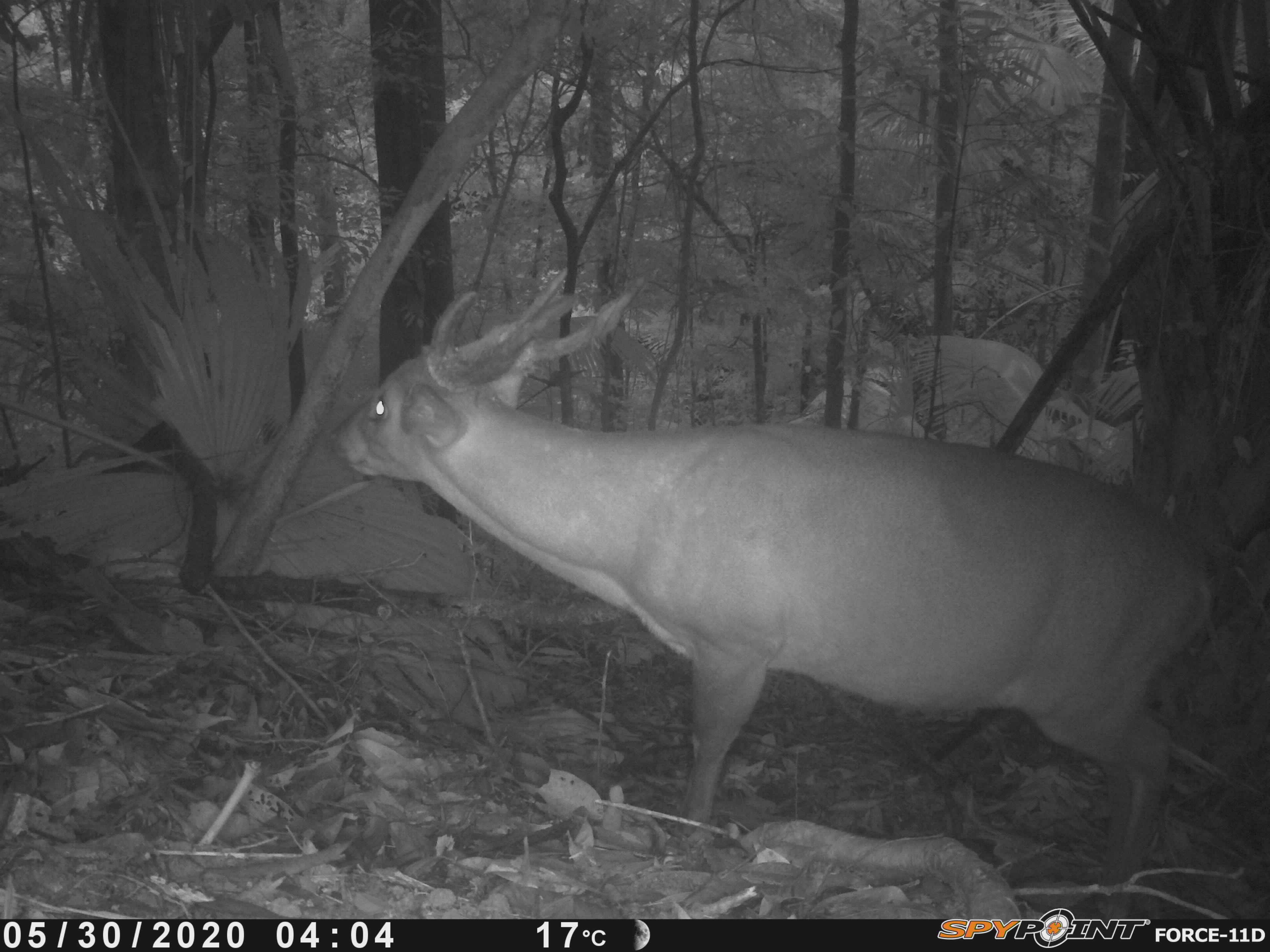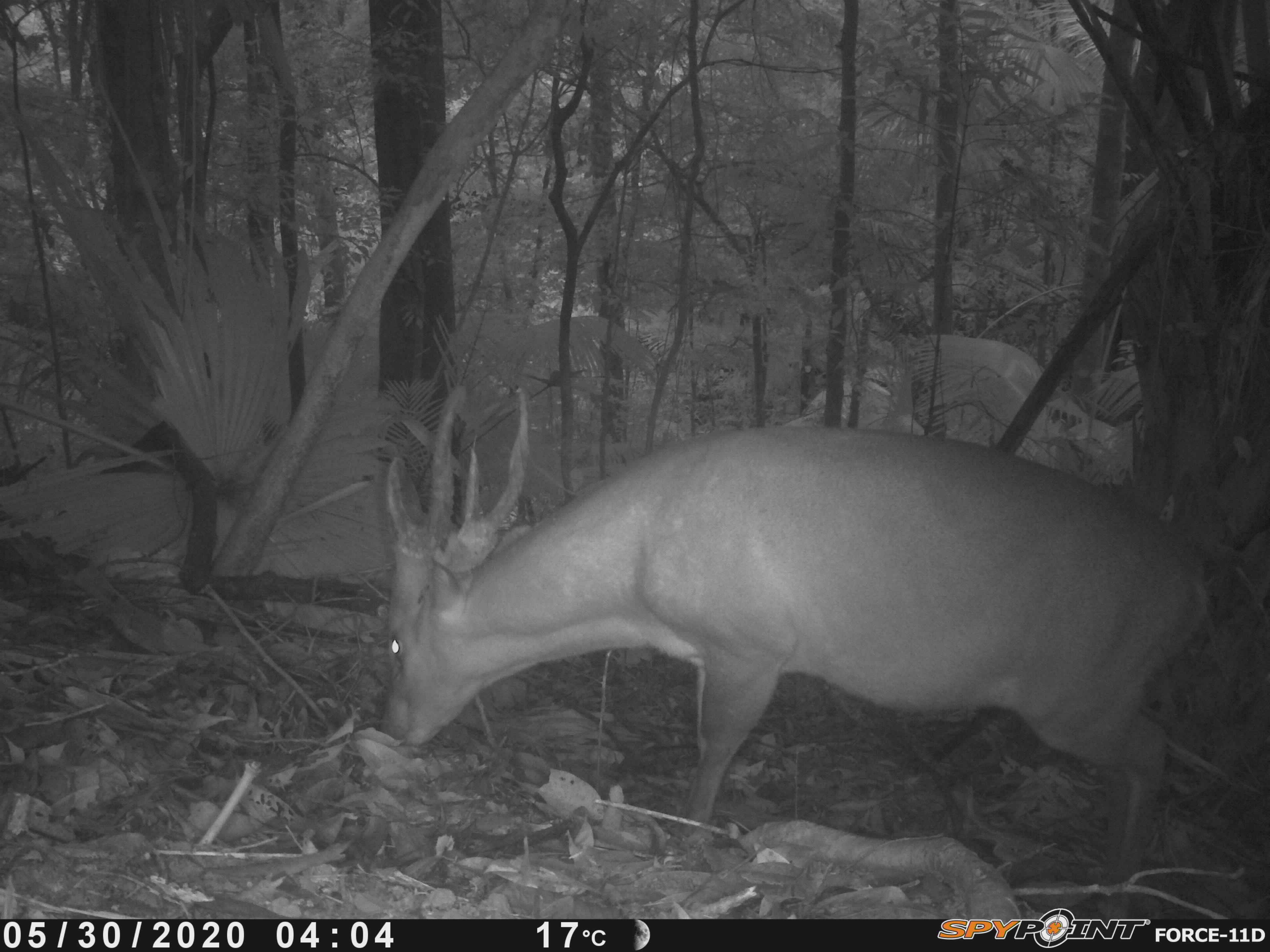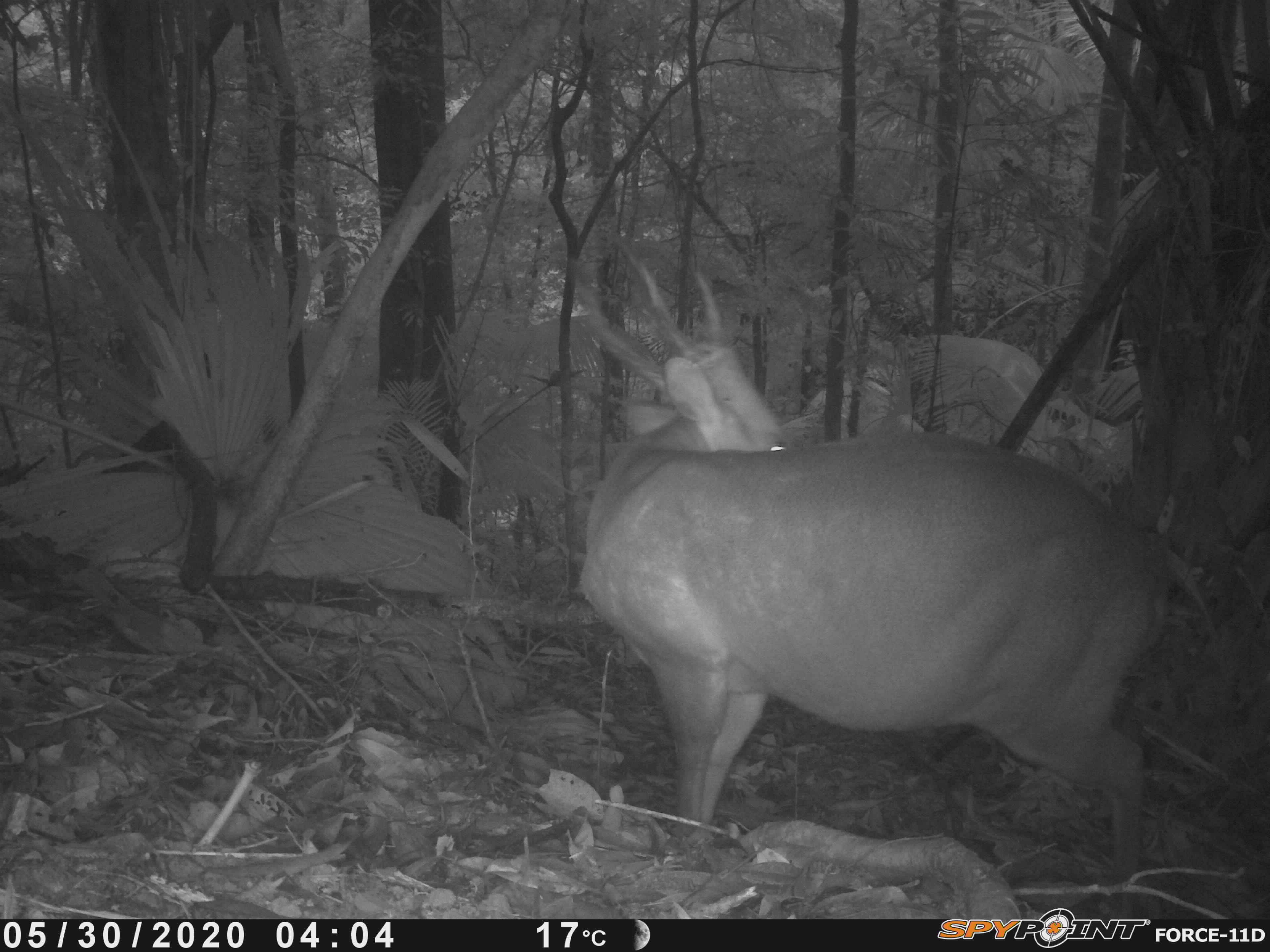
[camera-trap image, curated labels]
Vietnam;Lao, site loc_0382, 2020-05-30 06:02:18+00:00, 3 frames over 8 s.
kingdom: Animalia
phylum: Chordata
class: Mammalia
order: Artiodactyla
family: Cervidae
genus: Muntiacus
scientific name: Muntiacus vuquangensis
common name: large-antlered muntjac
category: large antlered muntjac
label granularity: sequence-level